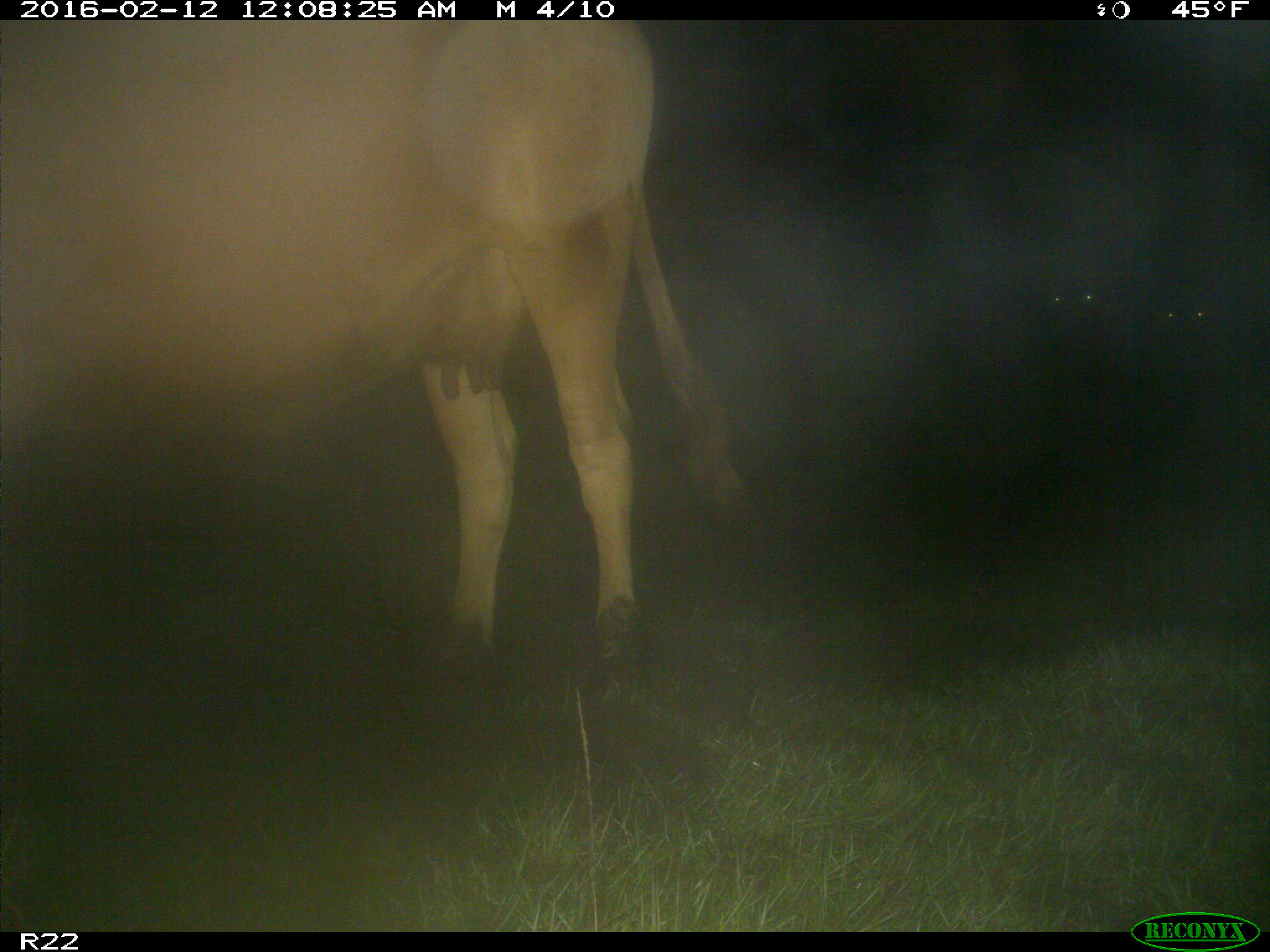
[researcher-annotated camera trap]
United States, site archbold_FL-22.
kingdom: Animalia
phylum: Chordata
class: Mammalia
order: Artiodactyla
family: Bovidae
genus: Bos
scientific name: Bos taurus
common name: domestic cow